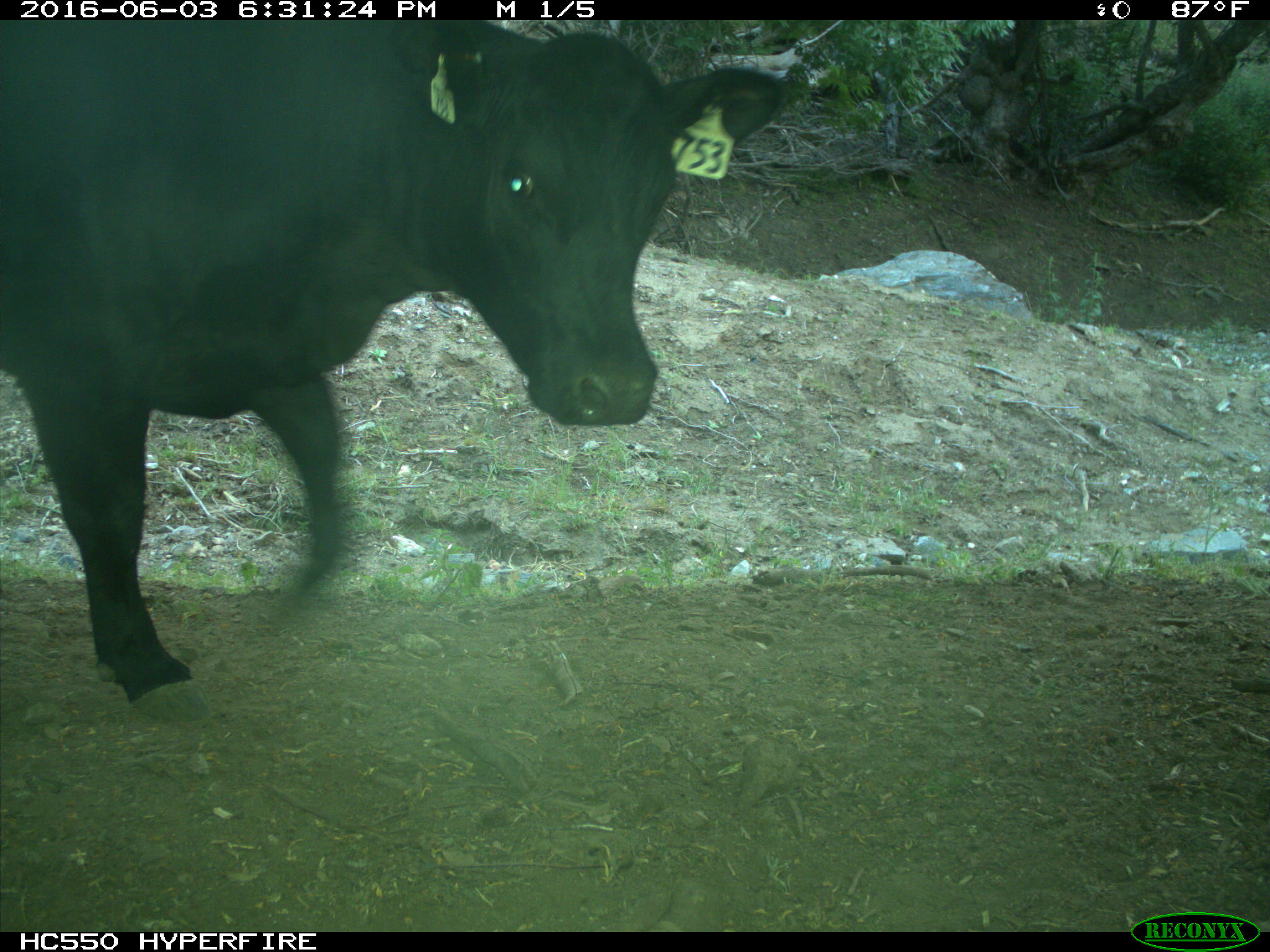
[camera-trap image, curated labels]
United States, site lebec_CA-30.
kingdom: Animalia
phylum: Chordata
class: Mammalia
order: Artiodactyla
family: Bovidae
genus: Bos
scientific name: Bos taurus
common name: domestic cow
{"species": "Bos taurus (domestic cow)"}